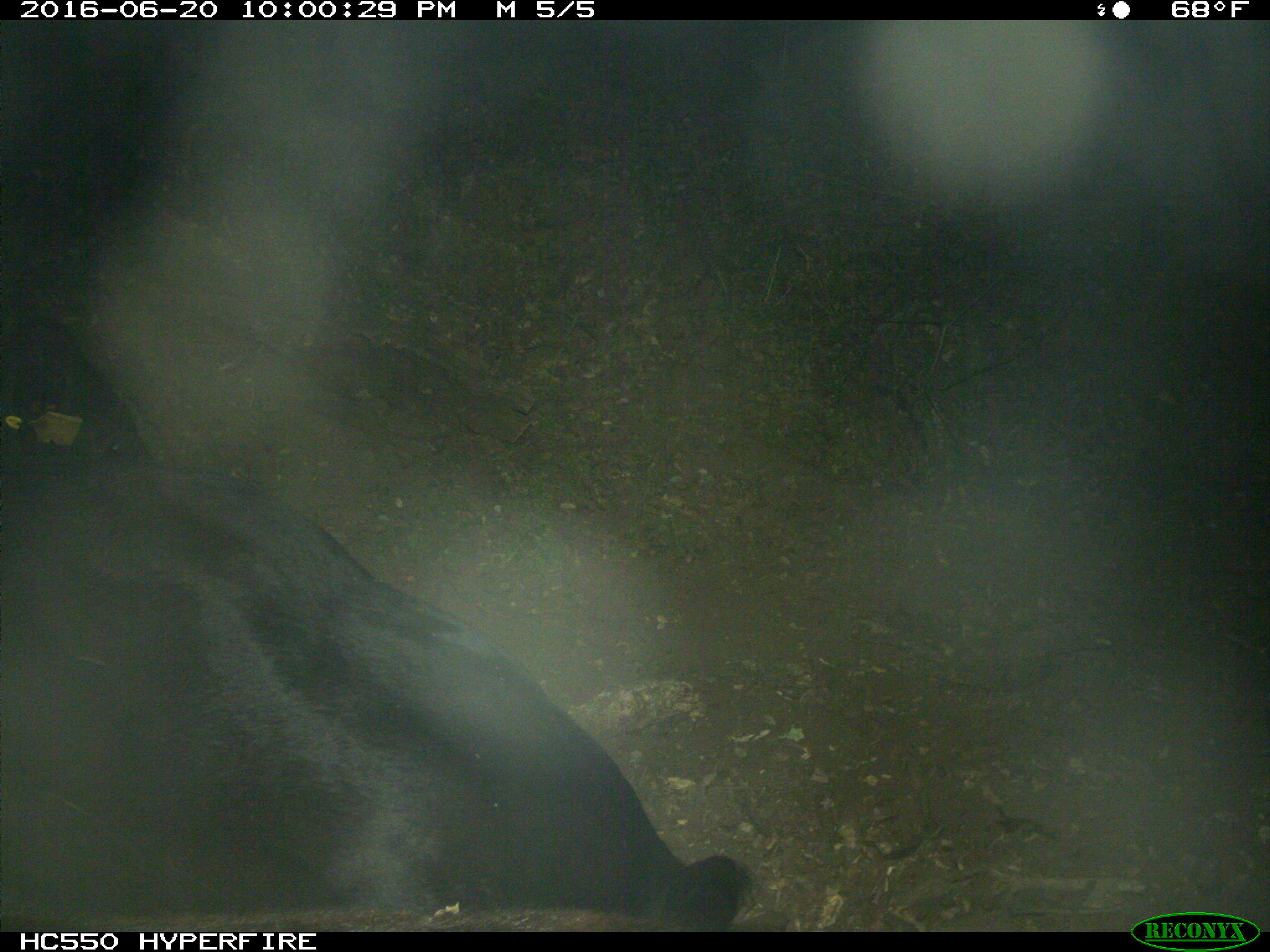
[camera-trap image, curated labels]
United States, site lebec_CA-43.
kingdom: Animalia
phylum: Chordata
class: Mammalia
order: Artiodactyla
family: Bovidae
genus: Bos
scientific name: Bos taurus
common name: domestic cow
Bos taurus (domestic cow).